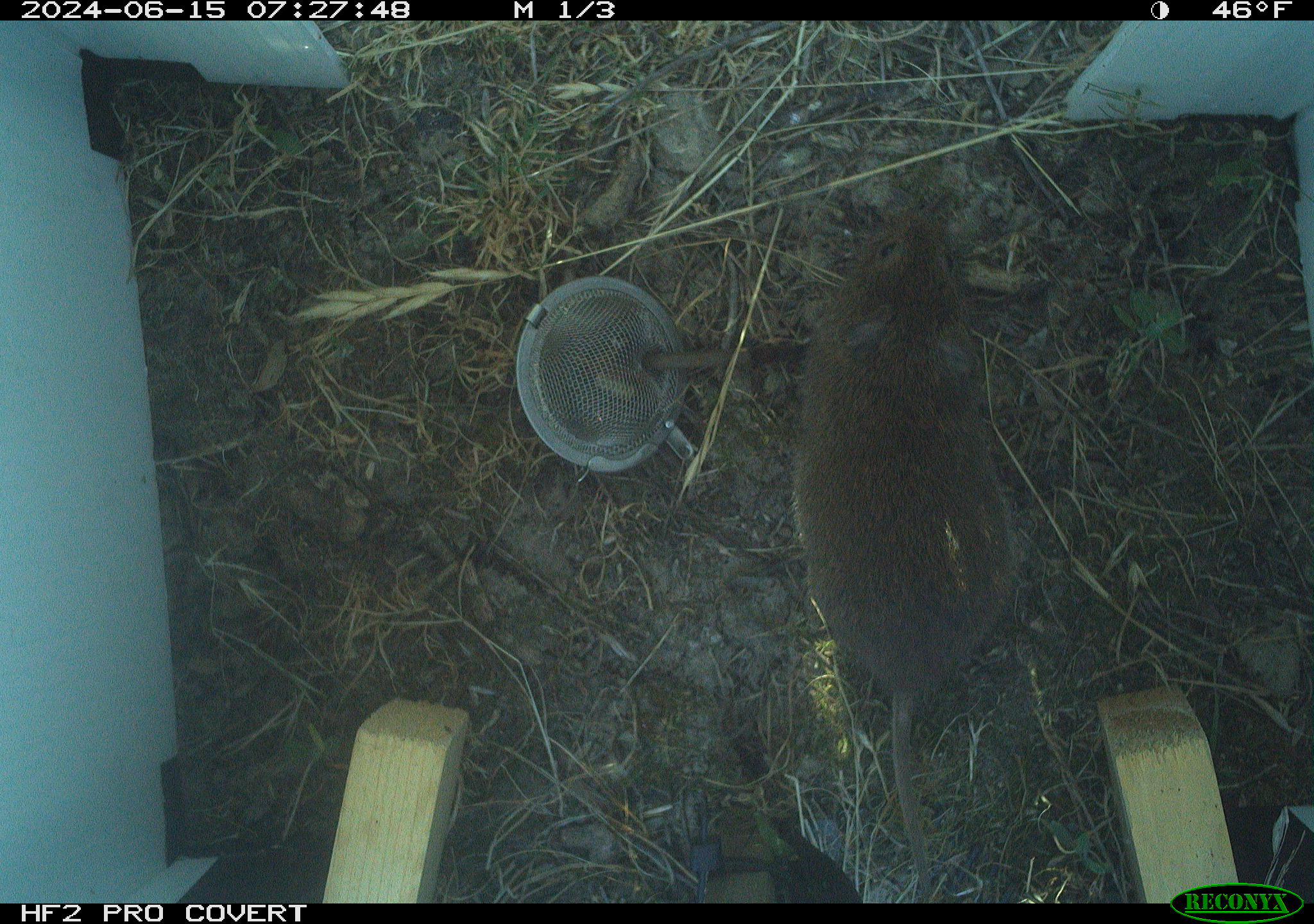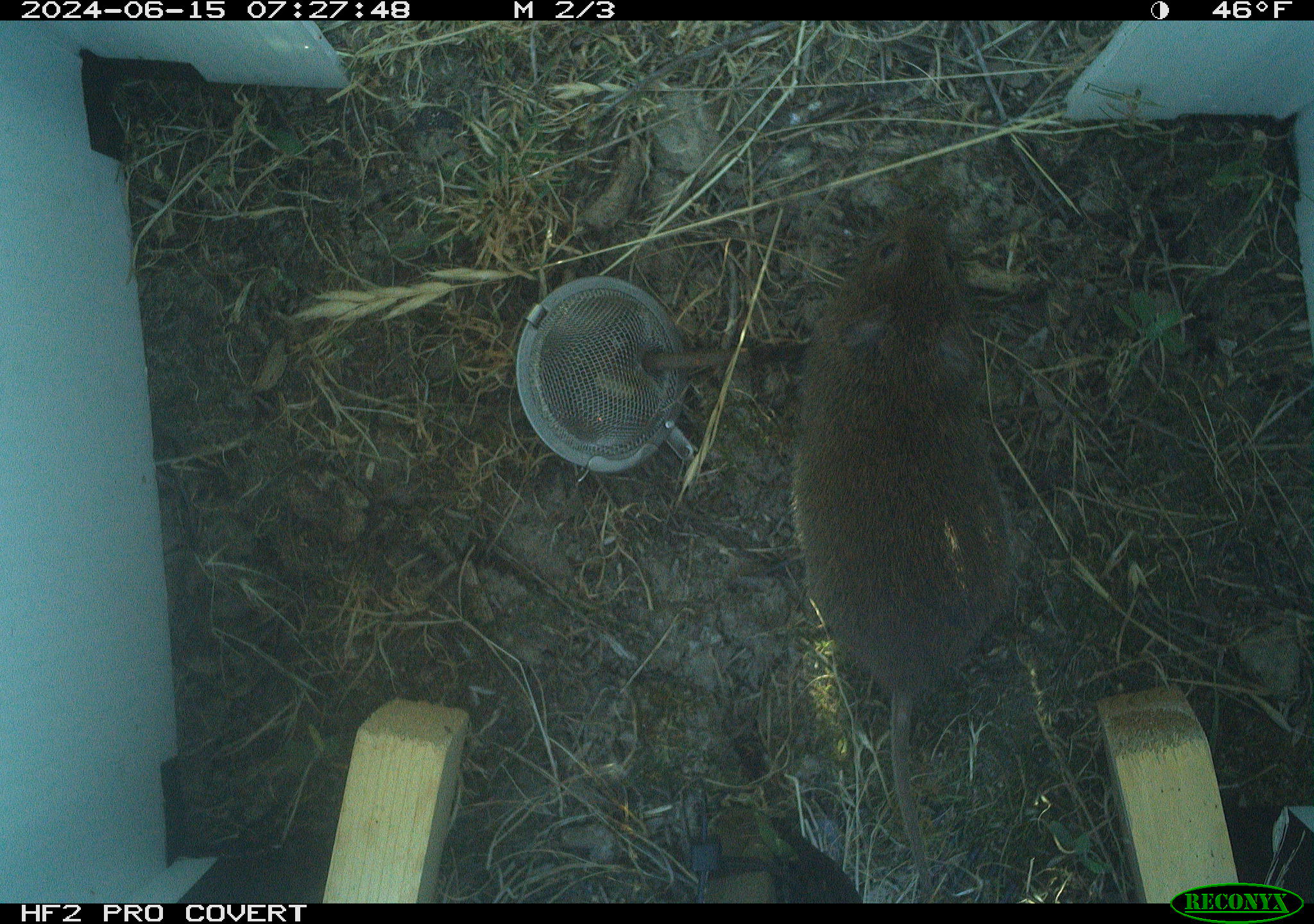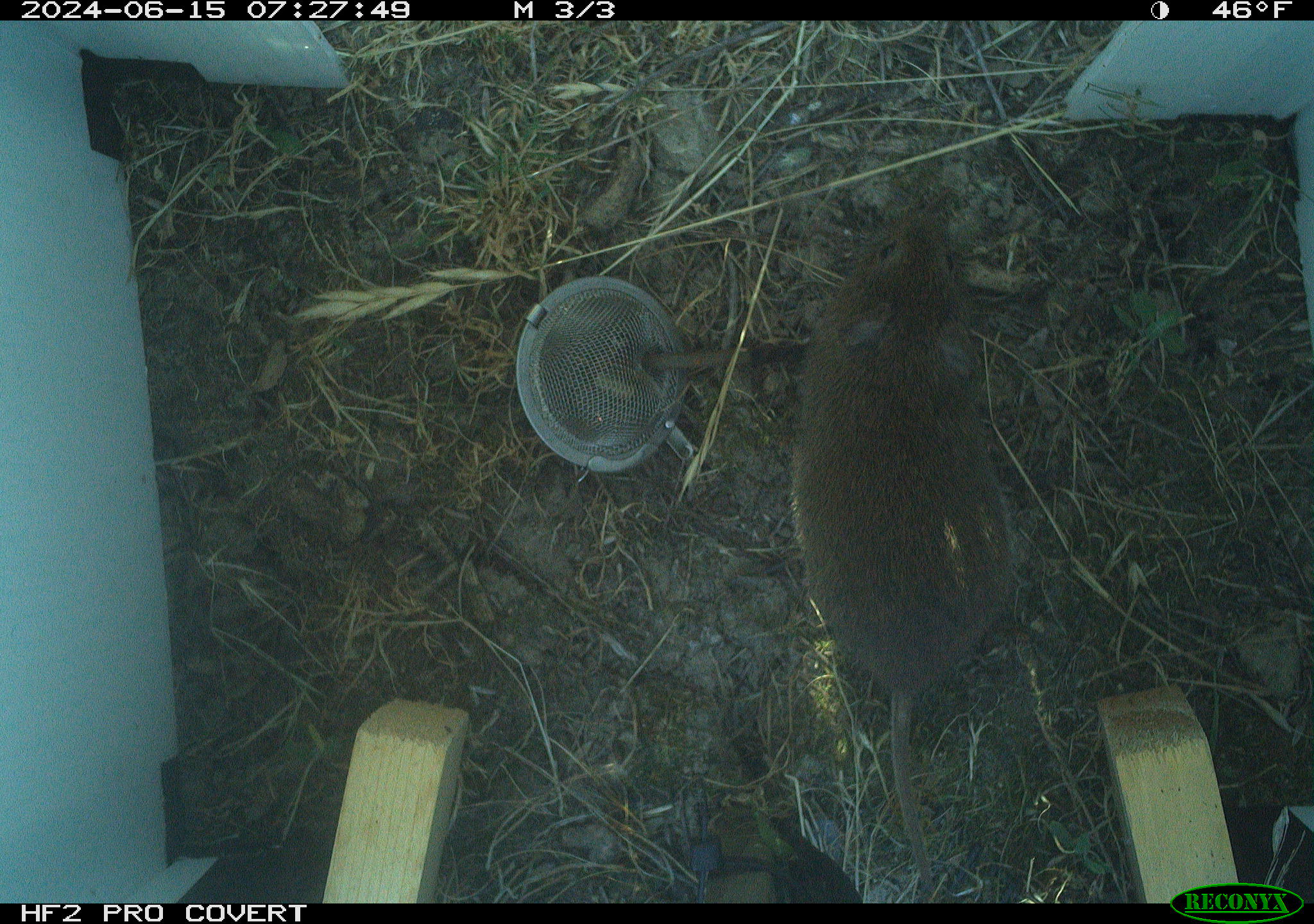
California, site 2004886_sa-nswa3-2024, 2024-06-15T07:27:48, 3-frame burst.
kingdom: Animalia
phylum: Chordata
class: Mammalia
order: Rodentia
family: Cricetidae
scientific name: Arvicolinae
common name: voles, lemmings, and muskrats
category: arvicolinae subfamily